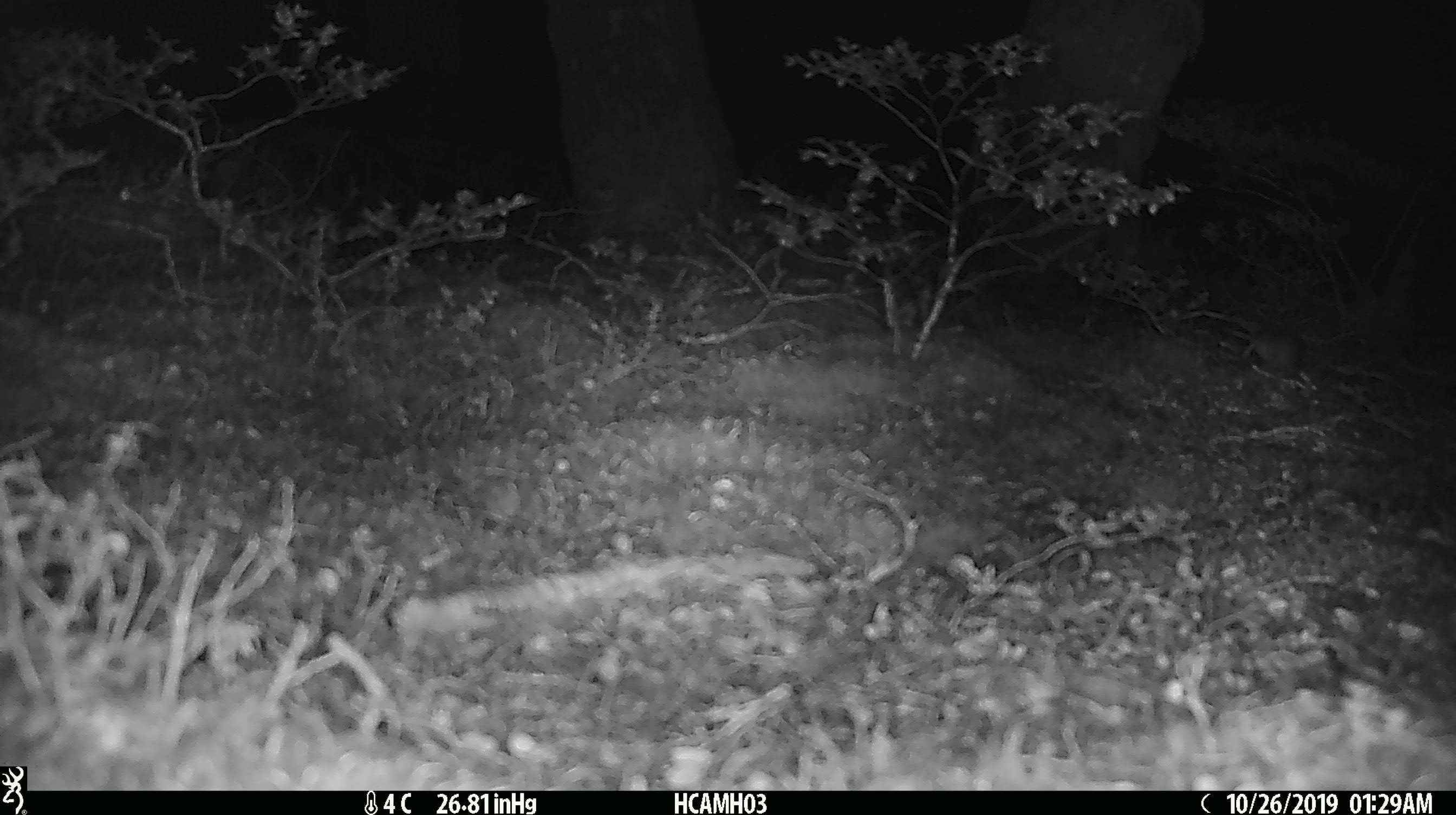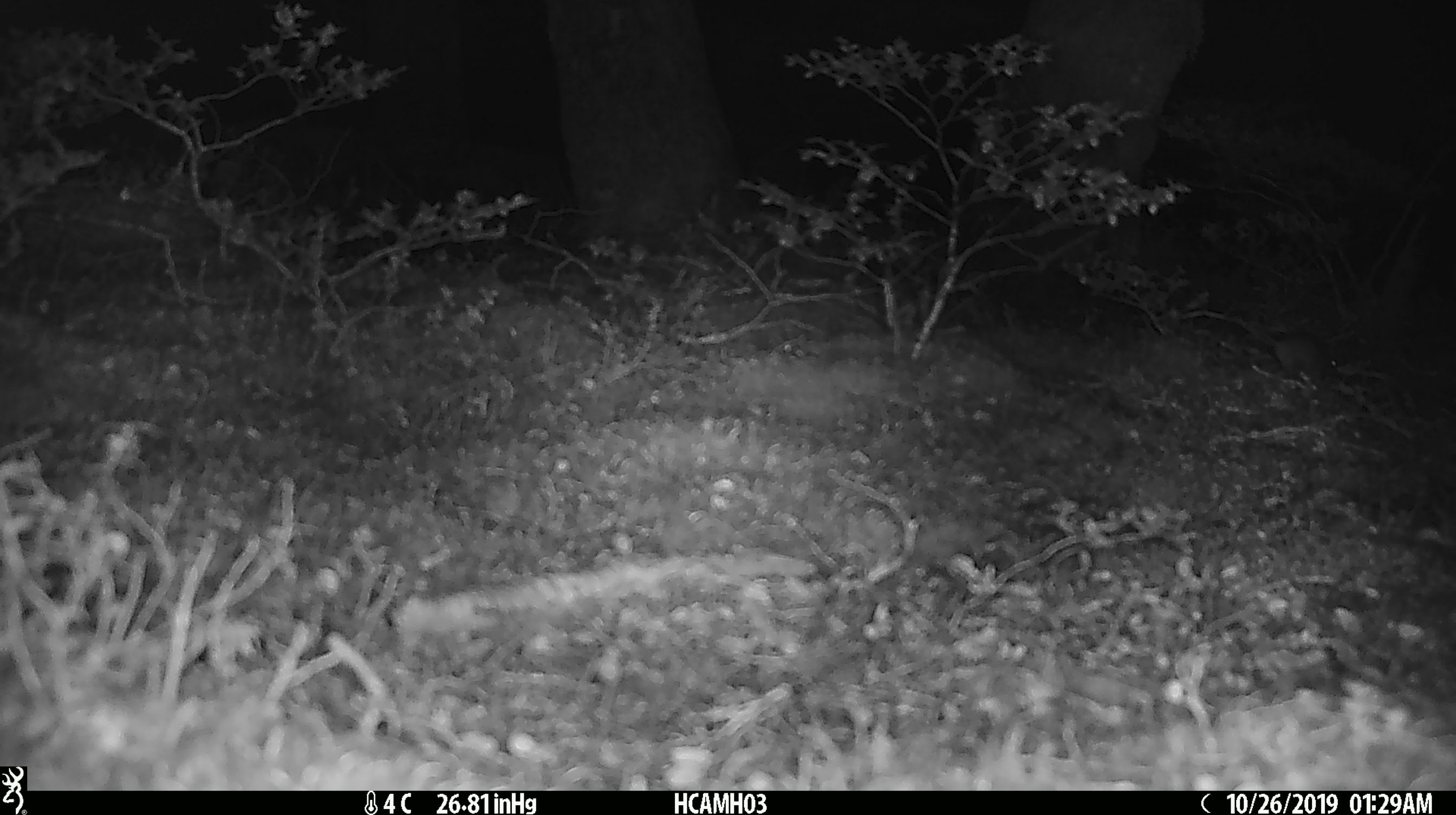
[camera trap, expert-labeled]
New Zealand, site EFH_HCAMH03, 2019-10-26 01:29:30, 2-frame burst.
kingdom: Animalia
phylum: Chordata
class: Mammalia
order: Rodentia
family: Muridae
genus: Mus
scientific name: Mus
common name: mouse